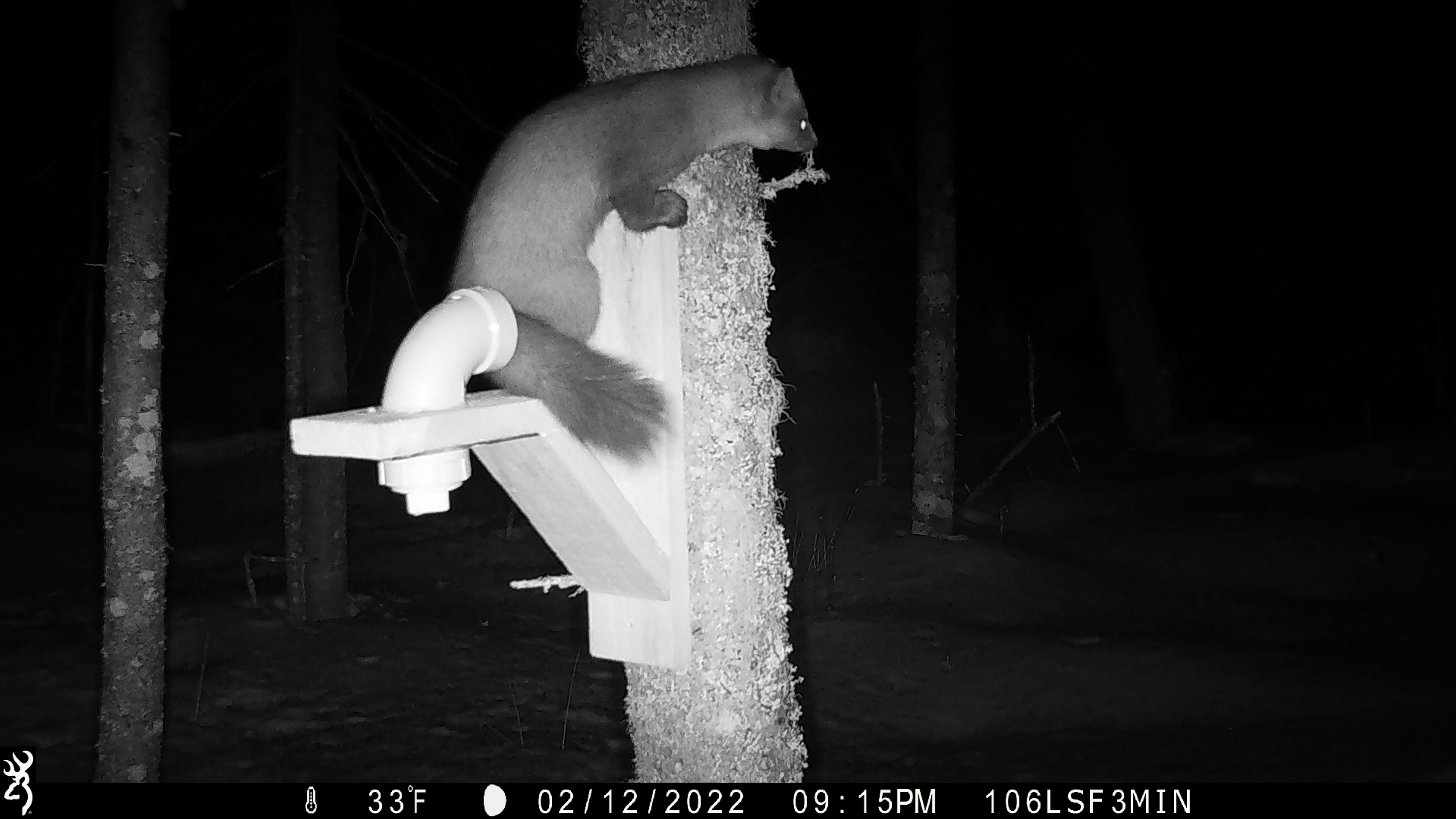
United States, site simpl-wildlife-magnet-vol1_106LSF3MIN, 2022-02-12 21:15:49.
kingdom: Animalia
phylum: Chordata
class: Mammalia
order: Carnivora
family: Mustelidae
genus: Martes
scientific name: Martes americana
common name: american marten